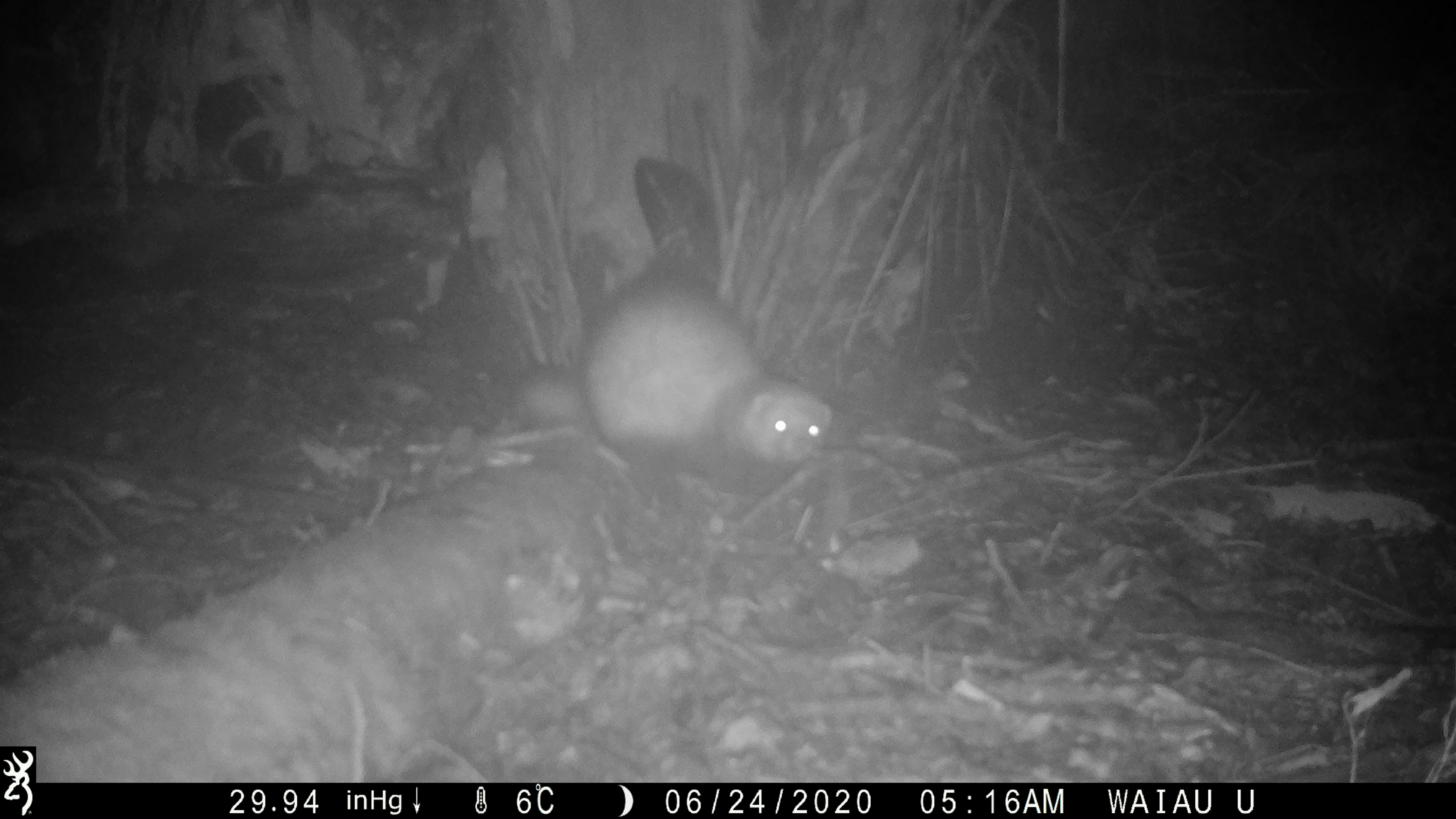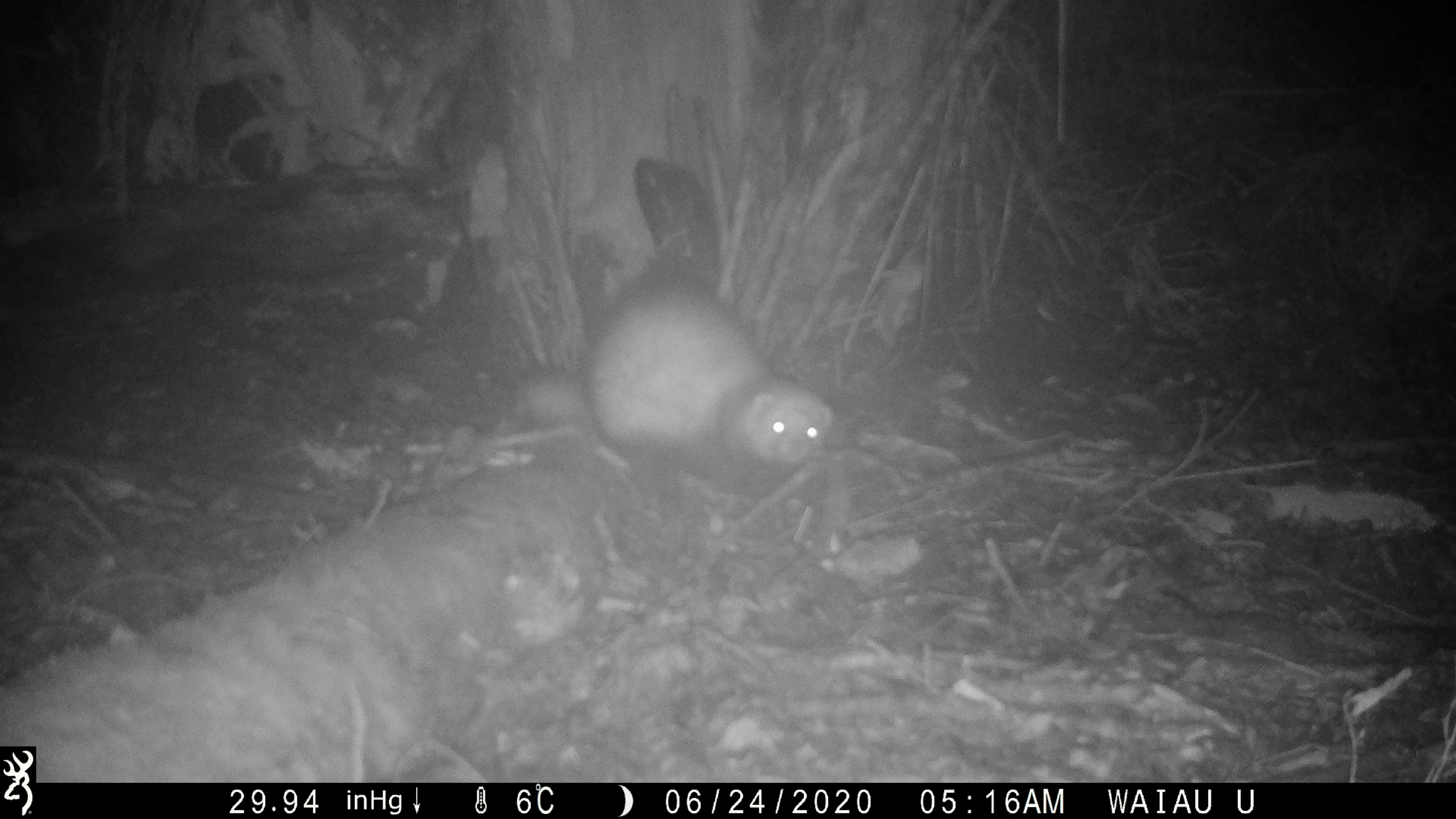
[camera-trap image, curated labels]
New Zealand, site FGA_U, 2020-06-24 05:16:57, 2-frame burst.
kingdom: Animalia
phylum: Chordata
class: Mammalia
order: Carnivora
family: Mustelidae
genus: Mustela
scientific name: Mustela furo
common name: ferret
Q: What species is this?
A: Ferret (Mustela furo).